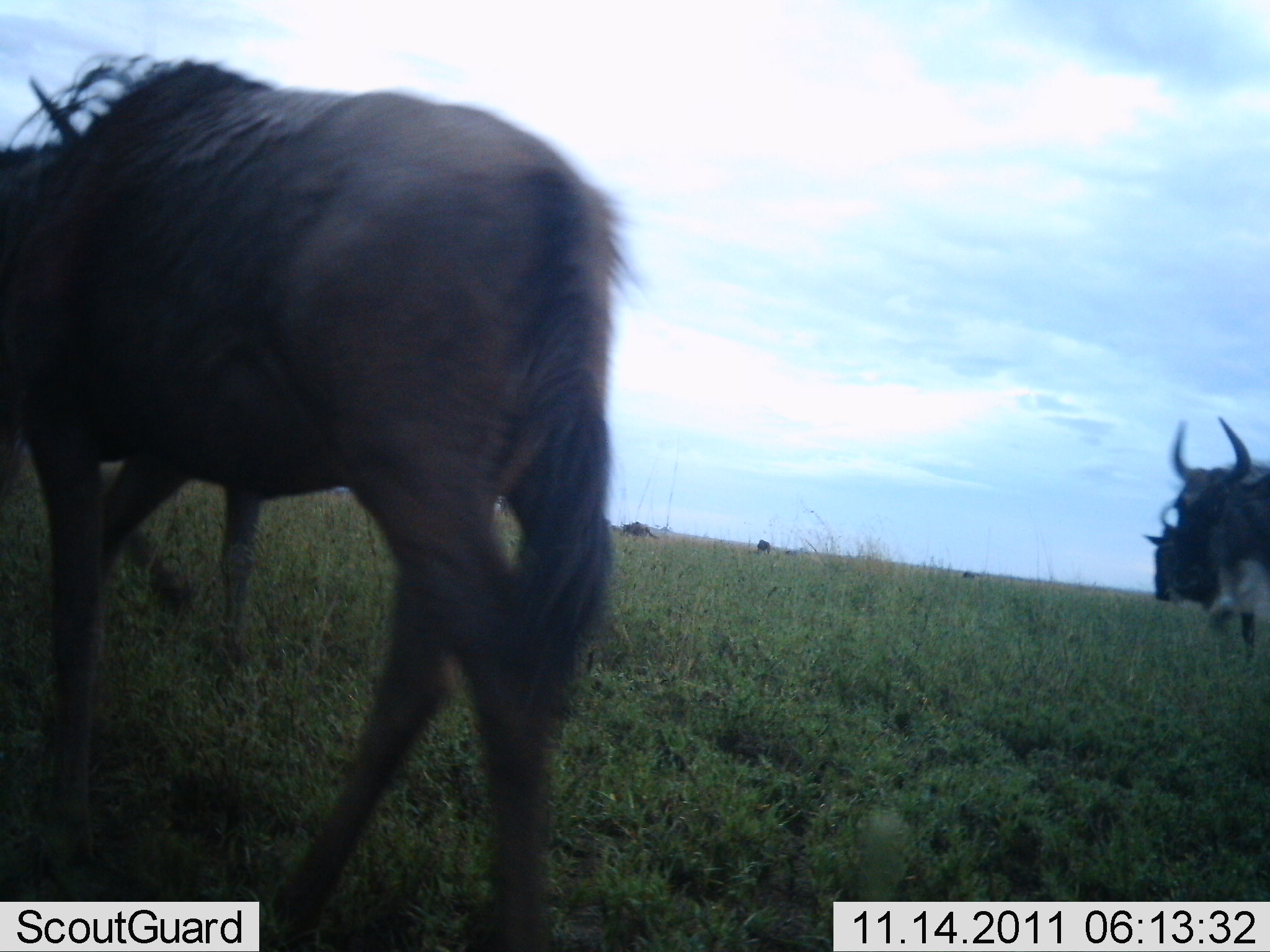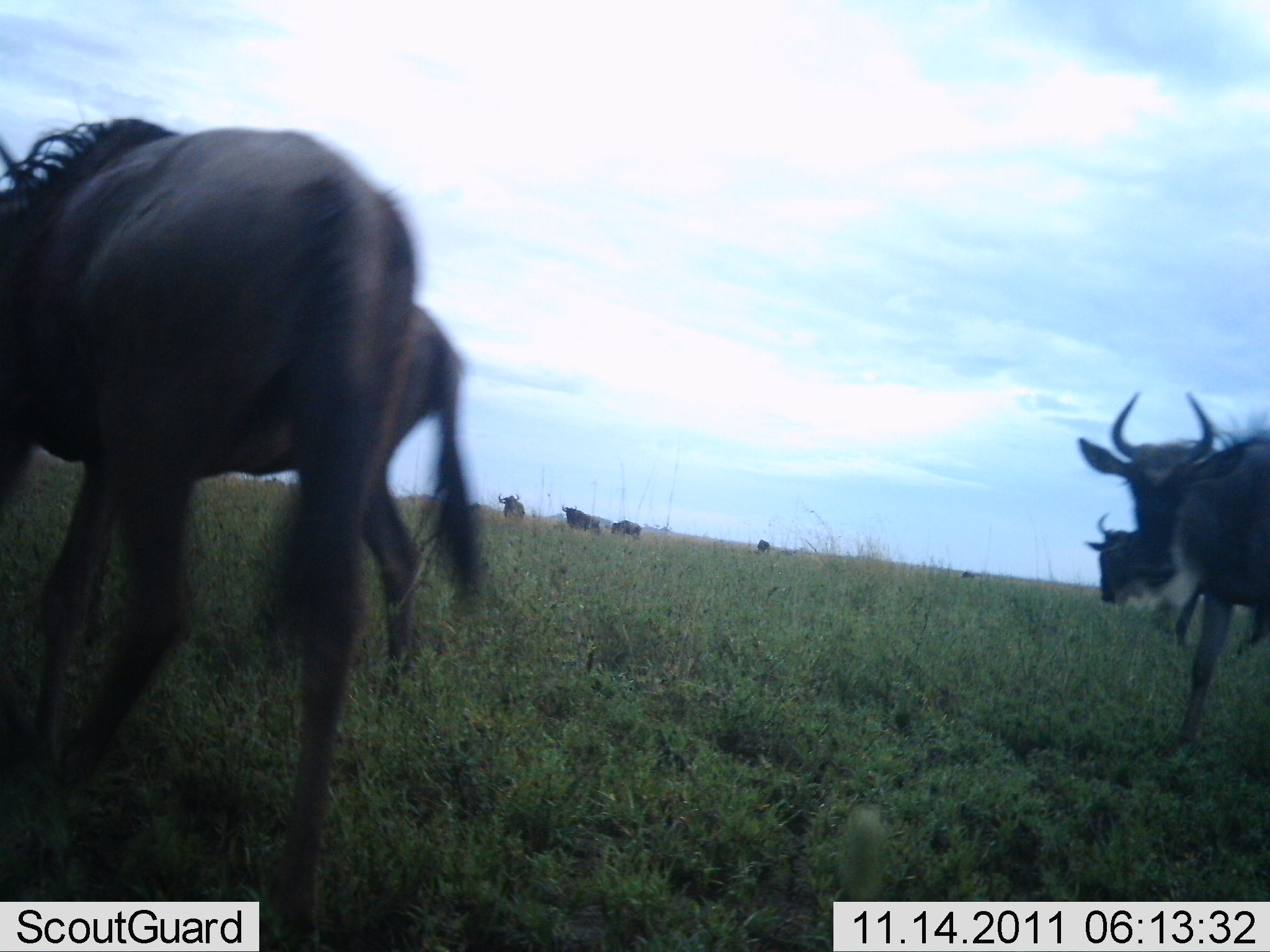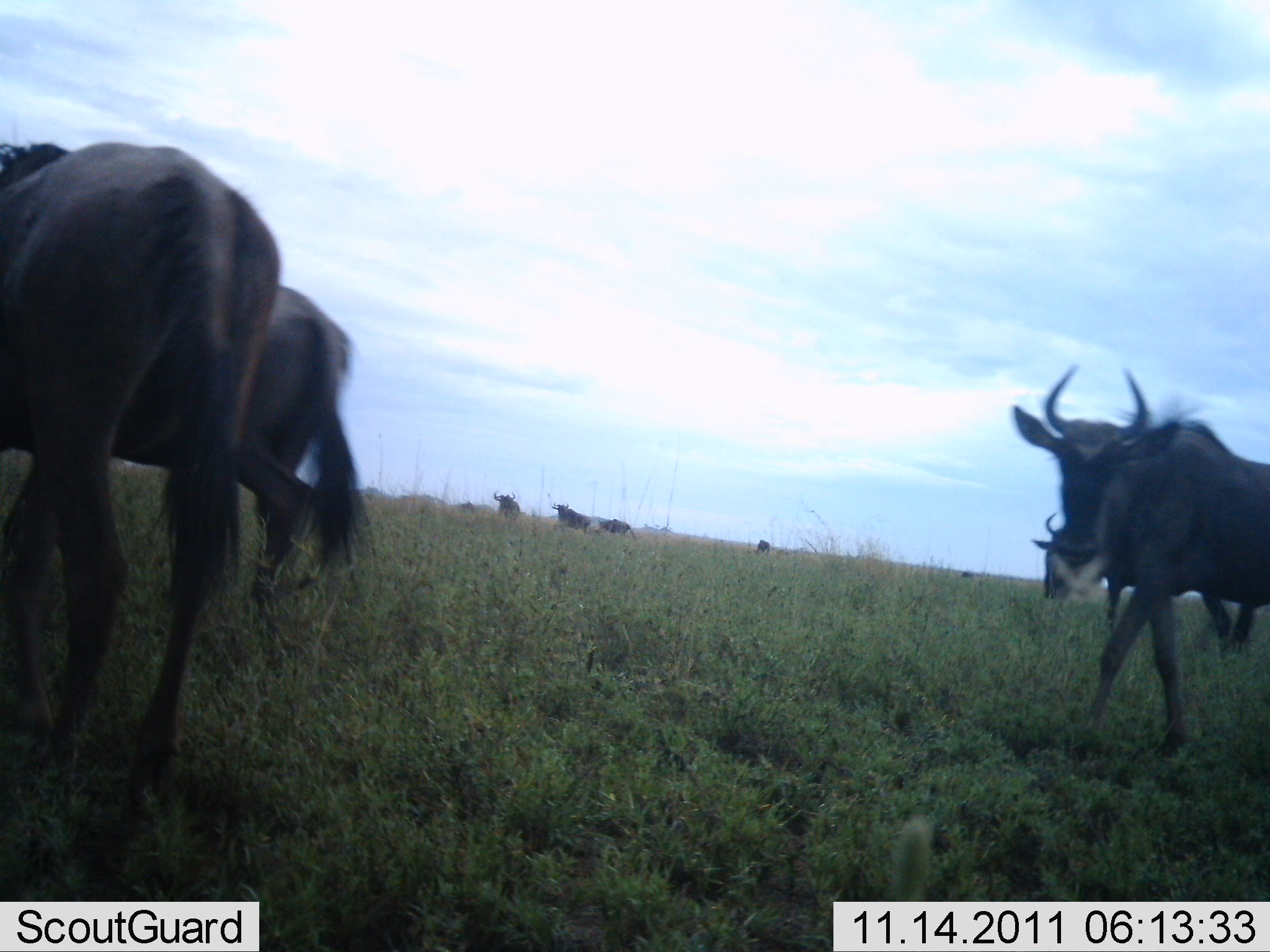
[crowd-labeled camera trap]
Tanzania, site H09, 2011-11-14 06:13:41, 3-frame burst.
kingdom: Animalia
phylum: Chordata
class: Mammalia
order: Artiodactyla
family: Bovidae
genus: Connochaetes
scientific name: Connochaetes taurinus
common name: blue wildebeest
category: wildebeest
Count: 8.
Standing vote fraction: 23%.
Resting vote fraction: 8%.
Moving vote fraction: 77%.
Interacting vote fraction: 0%.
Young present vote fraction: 0%.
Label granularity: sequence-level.